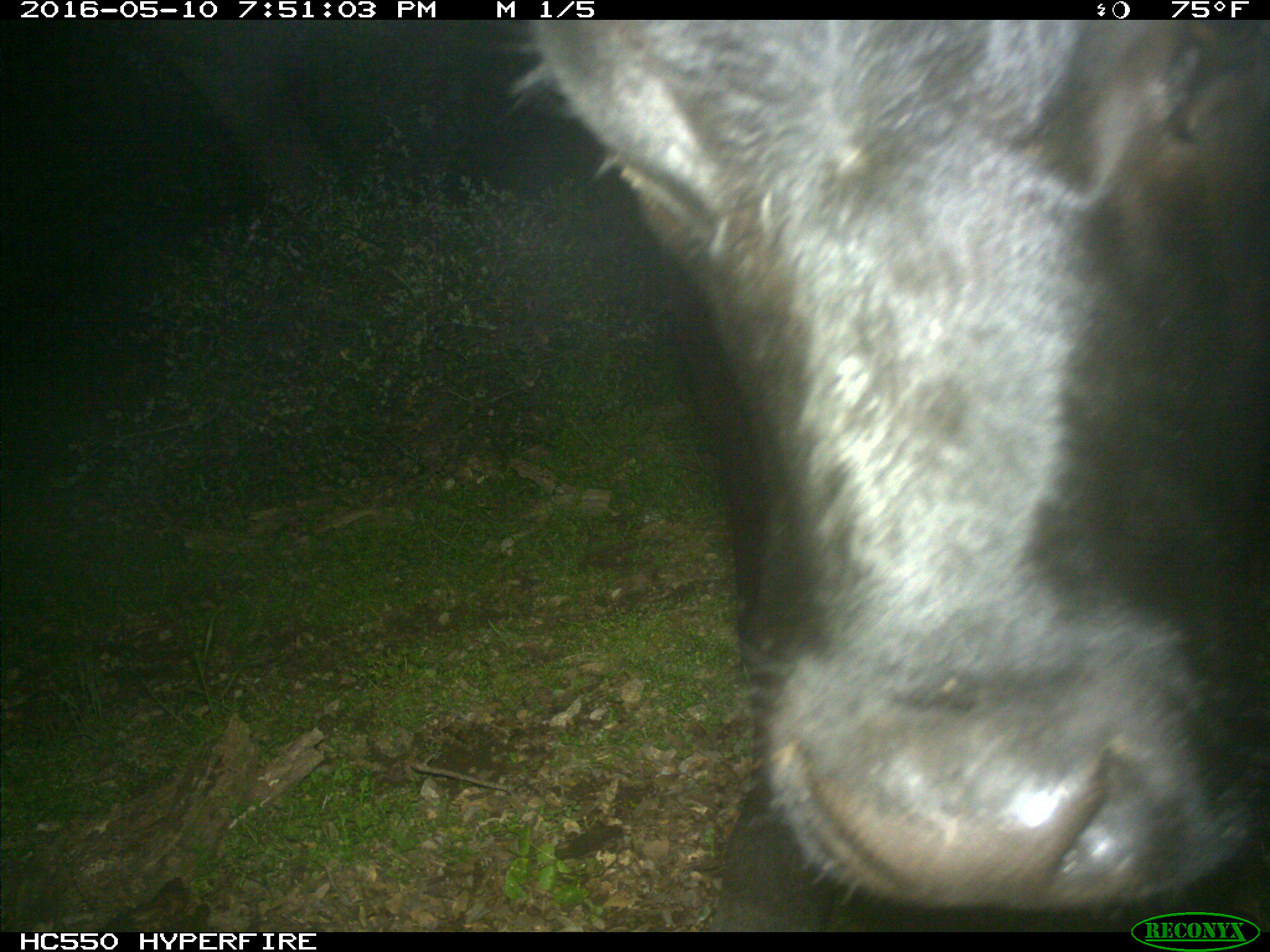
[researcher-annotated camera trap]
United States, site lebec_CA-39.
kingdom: Animalia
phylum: Chordata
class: Mammalia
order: Artiodactyla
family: Bovidae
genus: Bos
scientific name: Bos taurus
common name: domestic cow